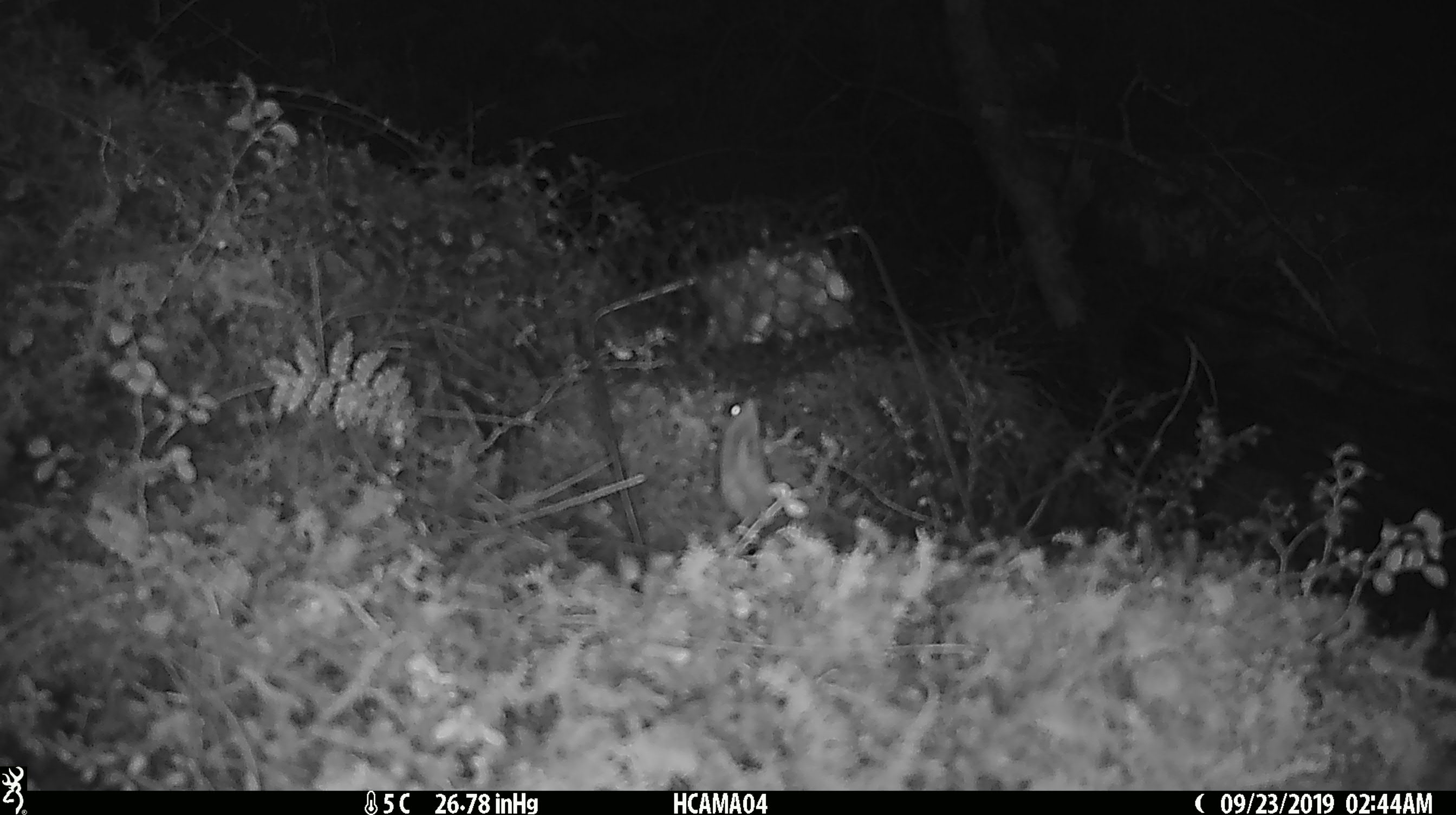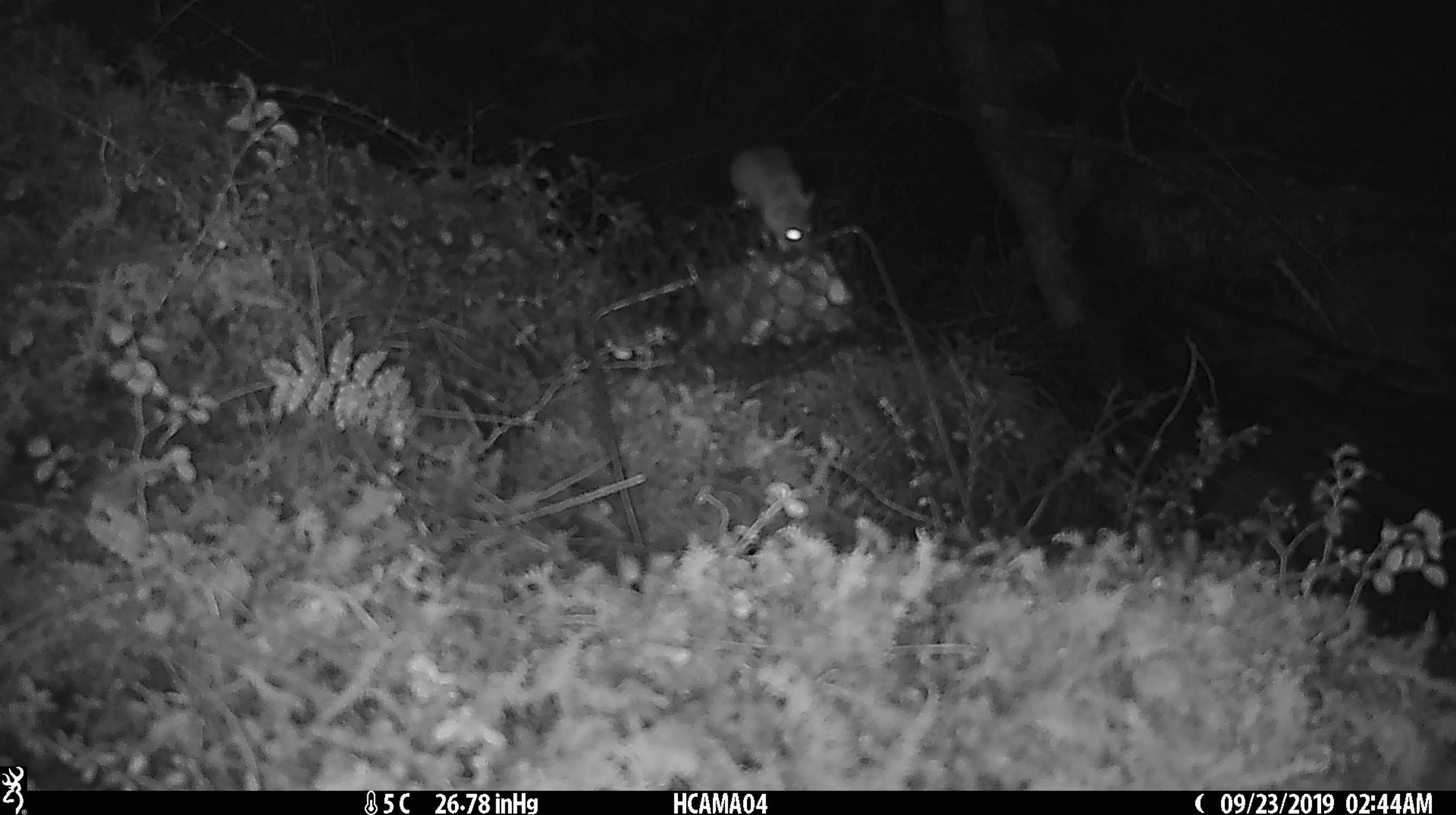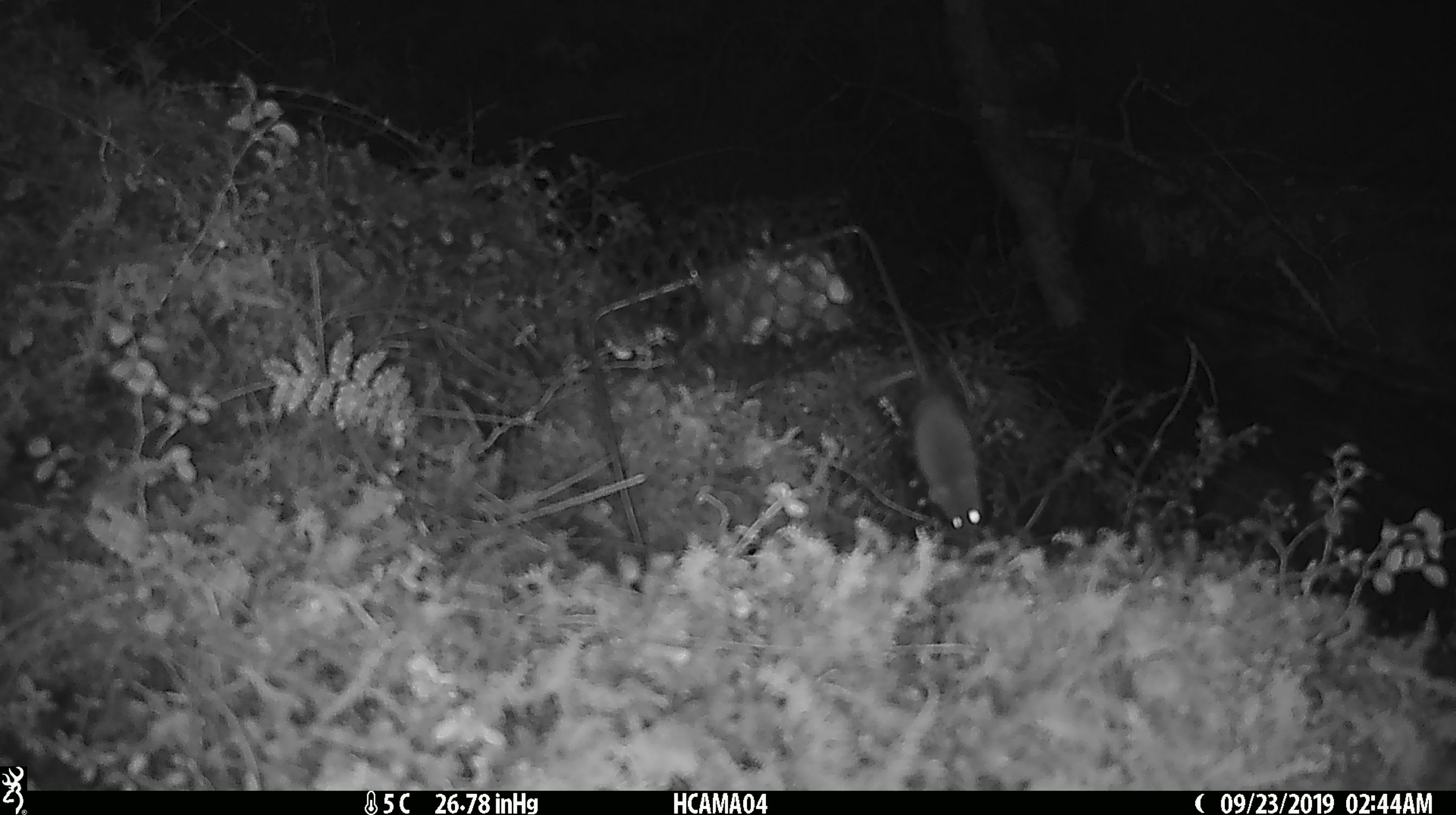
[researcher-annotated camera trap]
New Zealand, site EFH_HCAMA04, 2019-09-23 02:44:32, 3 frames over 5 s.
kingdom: Animalia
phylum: Chordata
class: Mammalia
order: Rodentia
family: Muridae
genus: Mus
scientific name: Mus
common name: mouse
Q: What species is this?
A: Mouse (Mus).